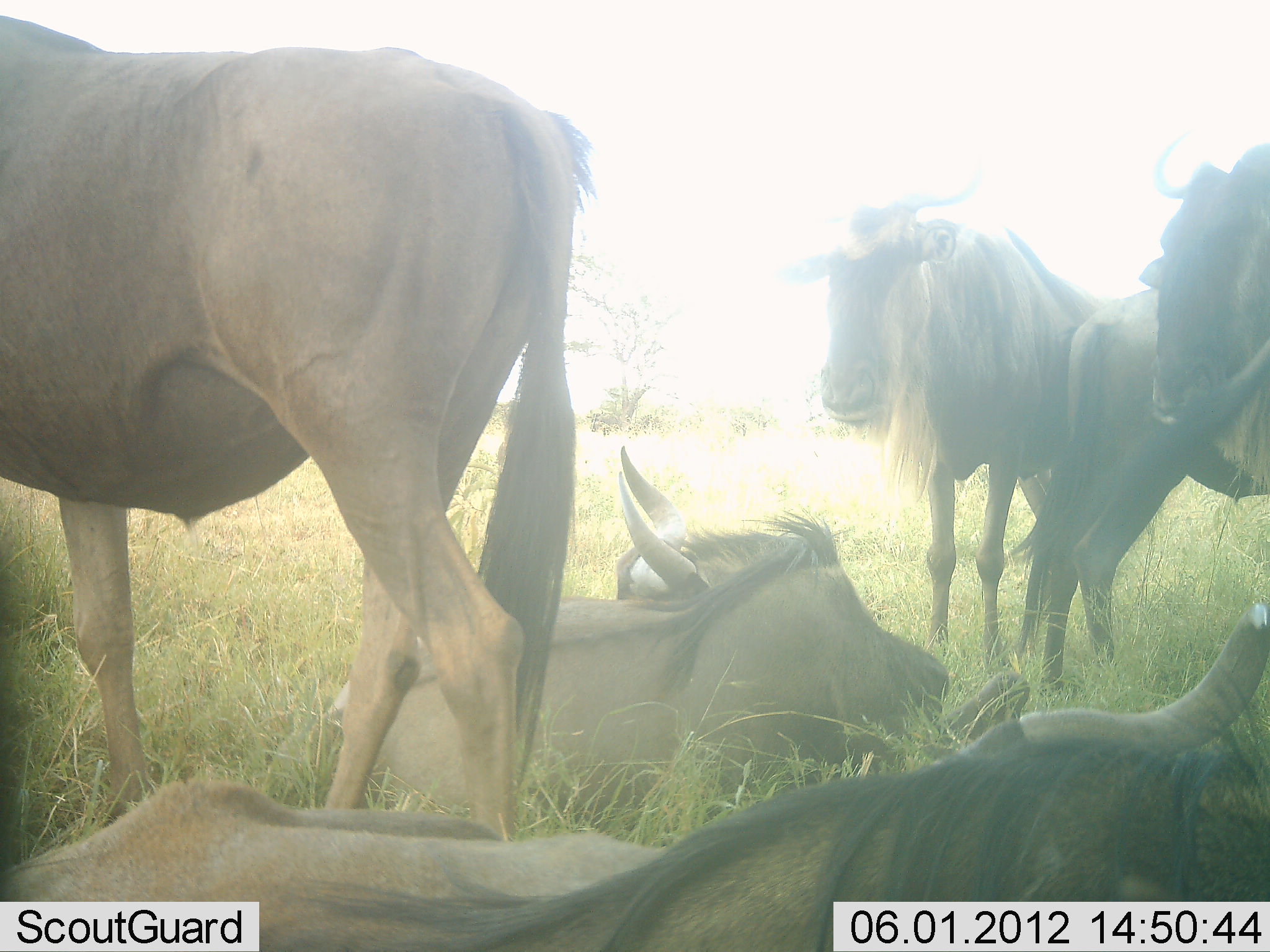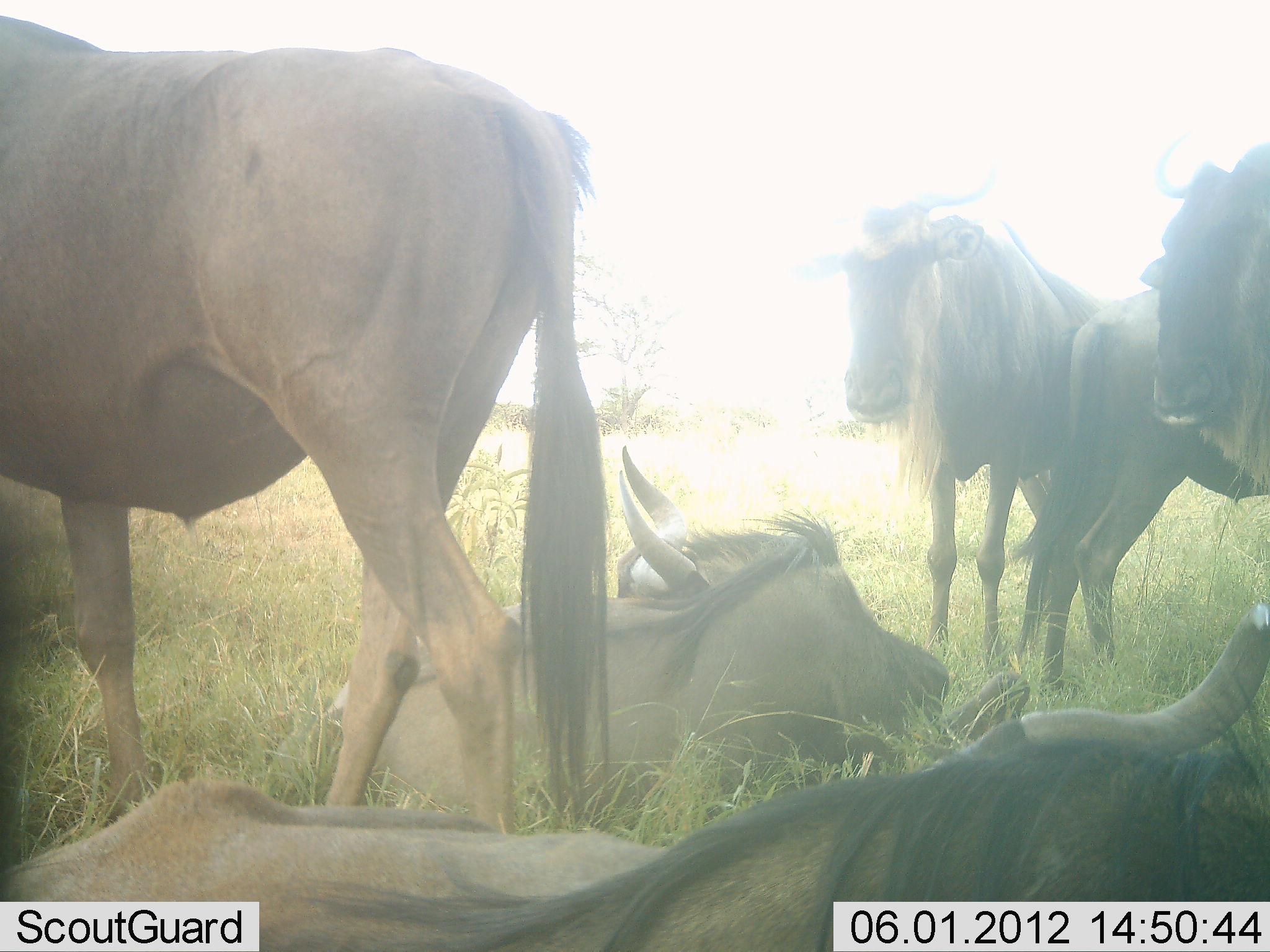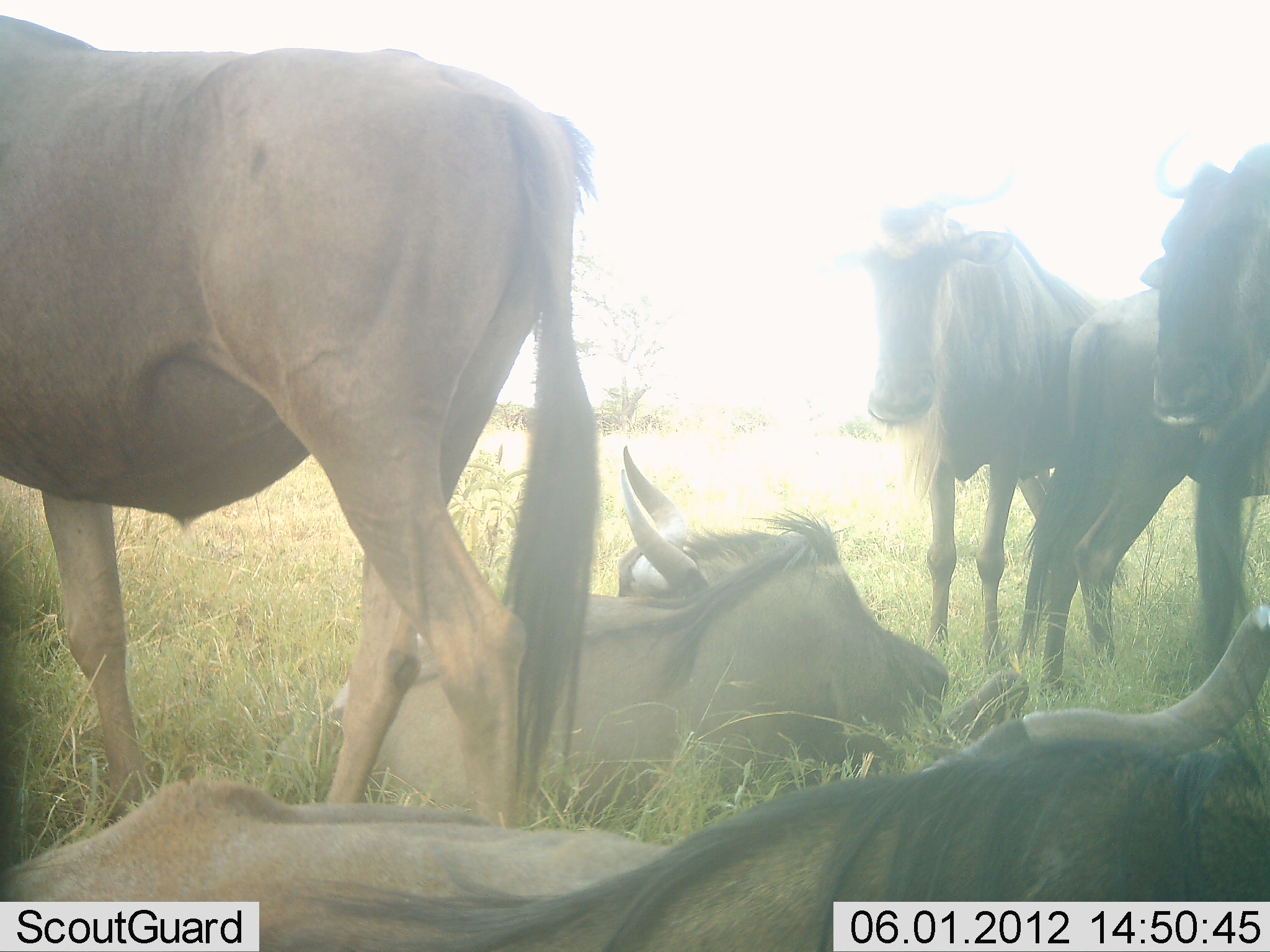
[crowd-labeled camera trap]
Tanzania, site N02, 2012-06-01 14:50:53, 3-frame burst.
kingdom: Animalia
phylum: Chordata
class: Mammalia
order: Artiodactyla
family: Bovidae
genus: Connochaetes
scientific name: Connochaetes taurinus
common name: blue wildebeest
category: wildebeest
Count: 6.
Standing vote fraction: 90%.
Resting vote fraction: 100%.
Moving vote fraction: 0%.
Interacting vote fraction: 20%.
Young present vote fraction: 10%.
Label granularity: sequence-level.